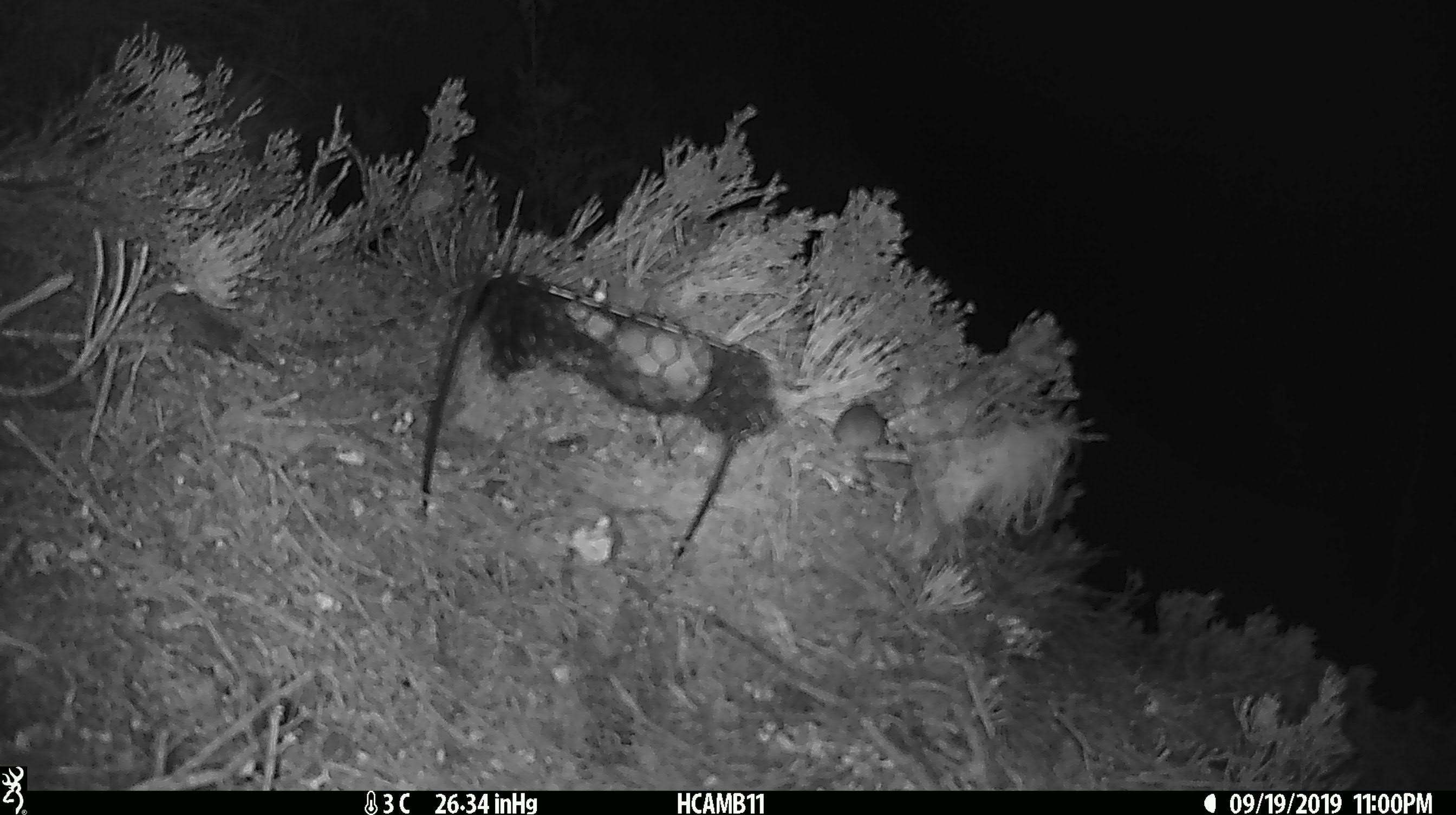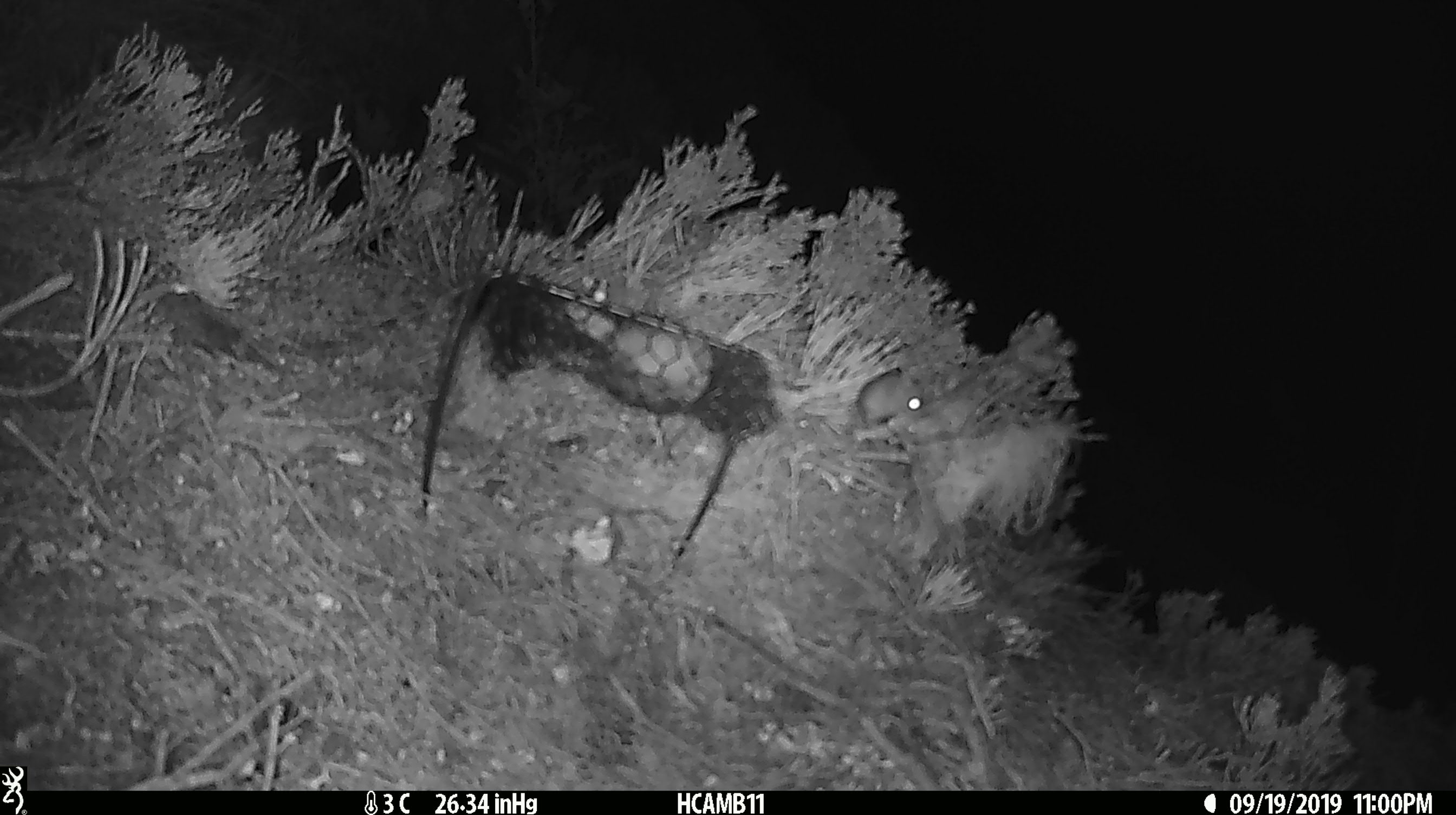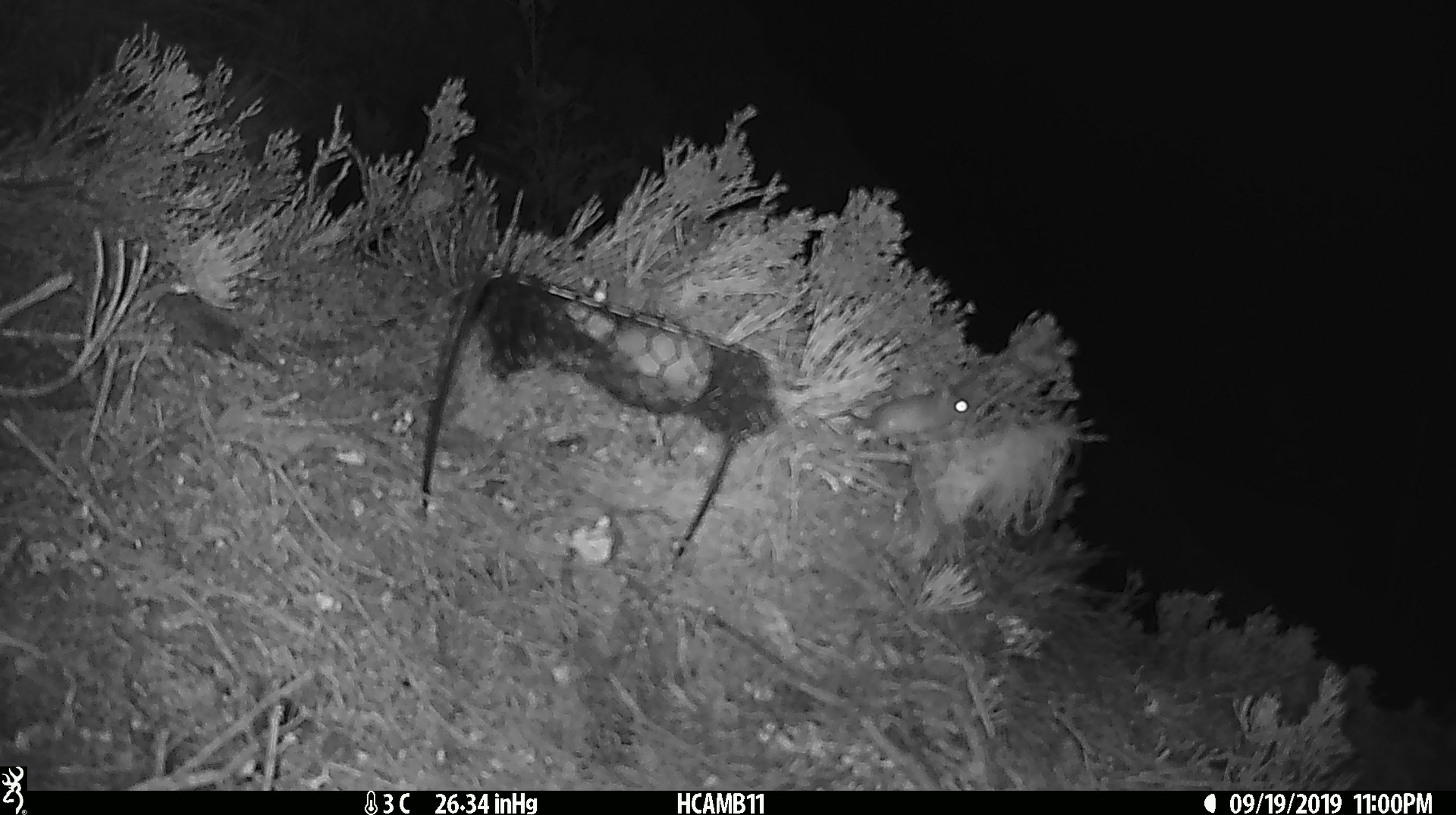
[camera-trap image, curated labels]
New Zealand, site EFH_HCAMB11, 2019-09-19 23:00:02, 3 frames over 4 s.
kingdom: Animalia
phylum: Chordata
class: Mammalia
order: Rodentia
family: Muridae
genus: Mus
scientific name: Mus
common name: mouse